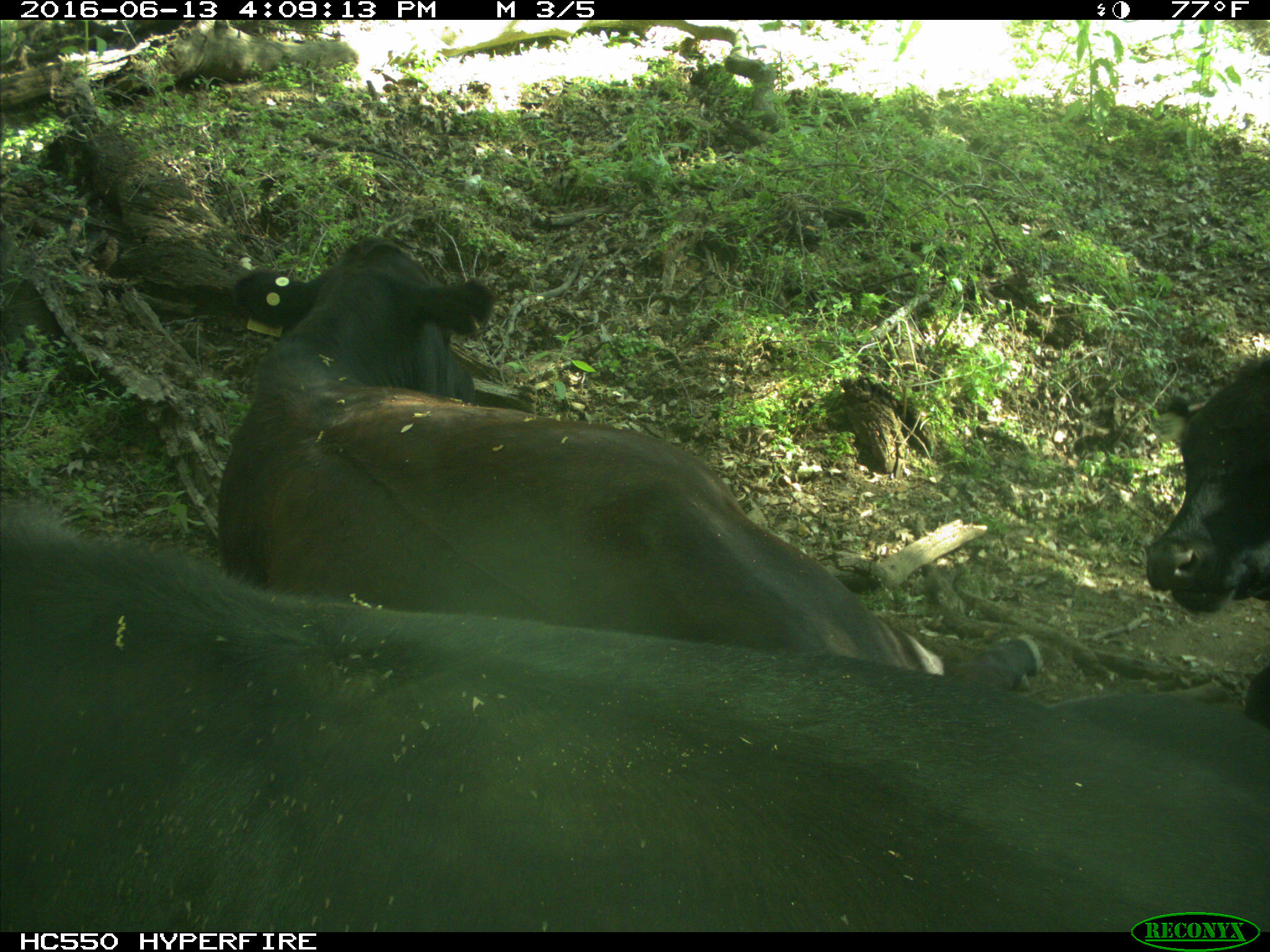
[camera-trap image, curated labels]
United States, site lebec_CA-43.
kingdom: Animalia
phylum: Chordata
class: Mammalia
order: Artiodactyla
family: Bovidae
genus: Bos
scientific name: Bos taurus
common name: domestic cow